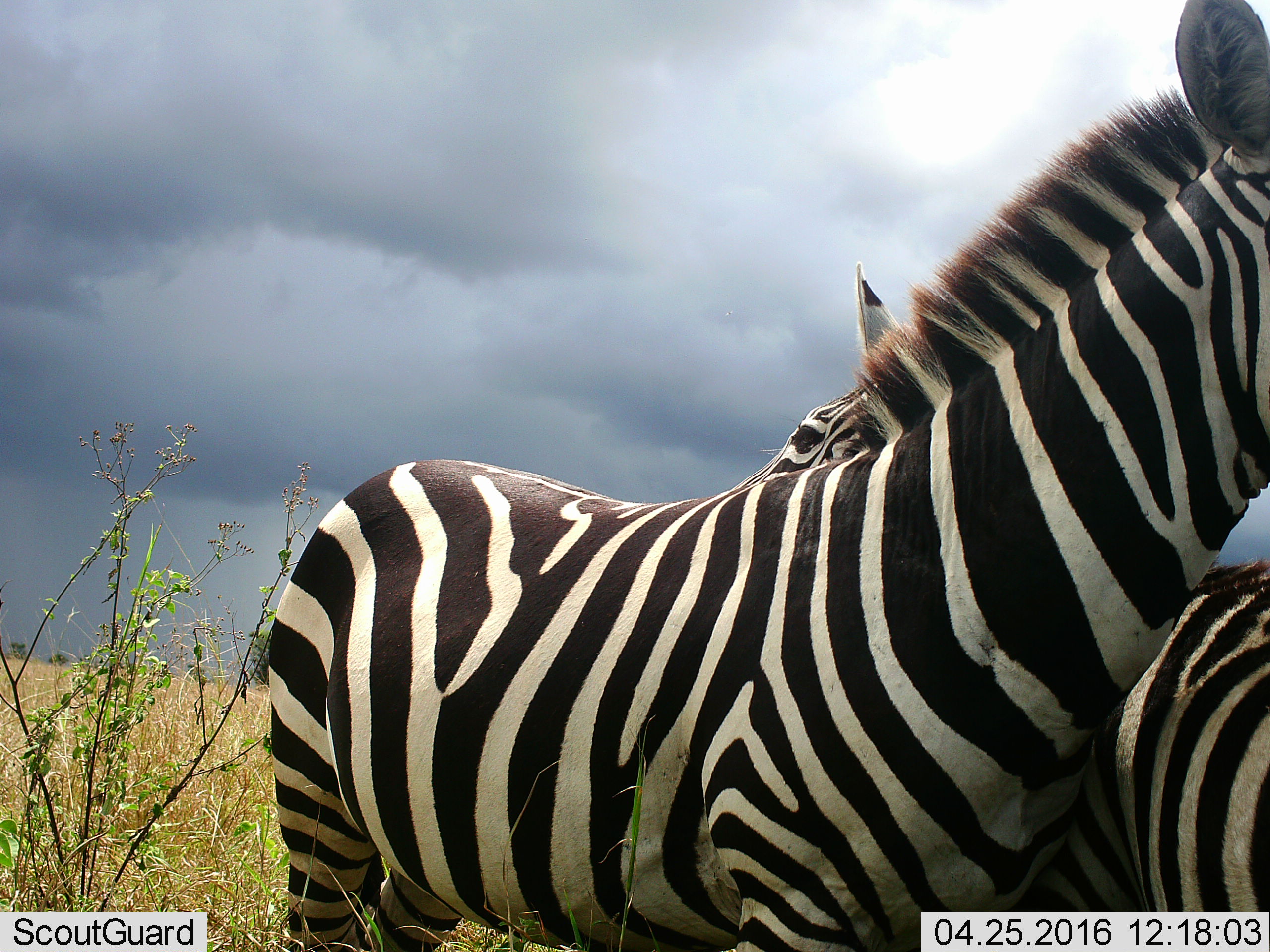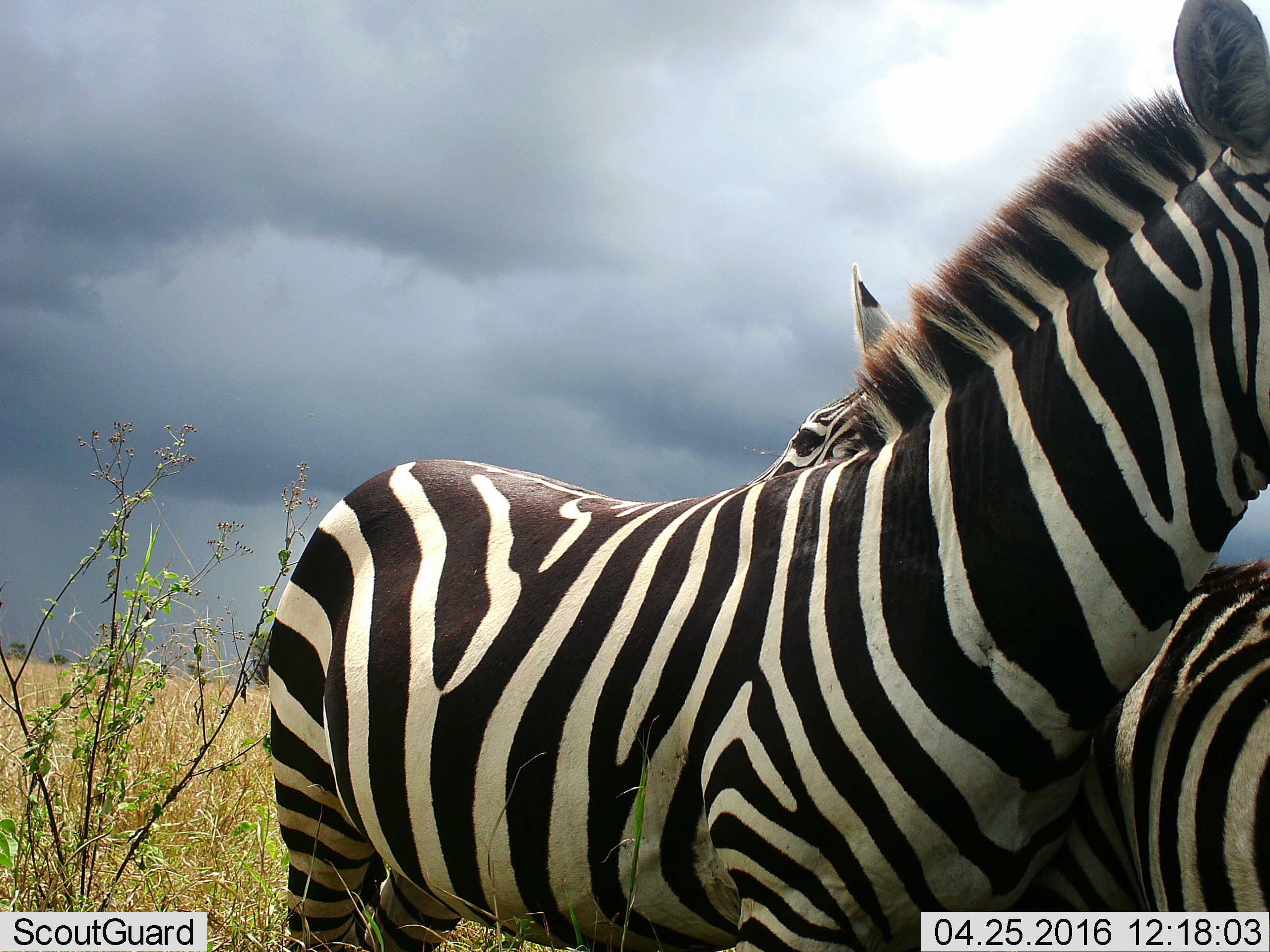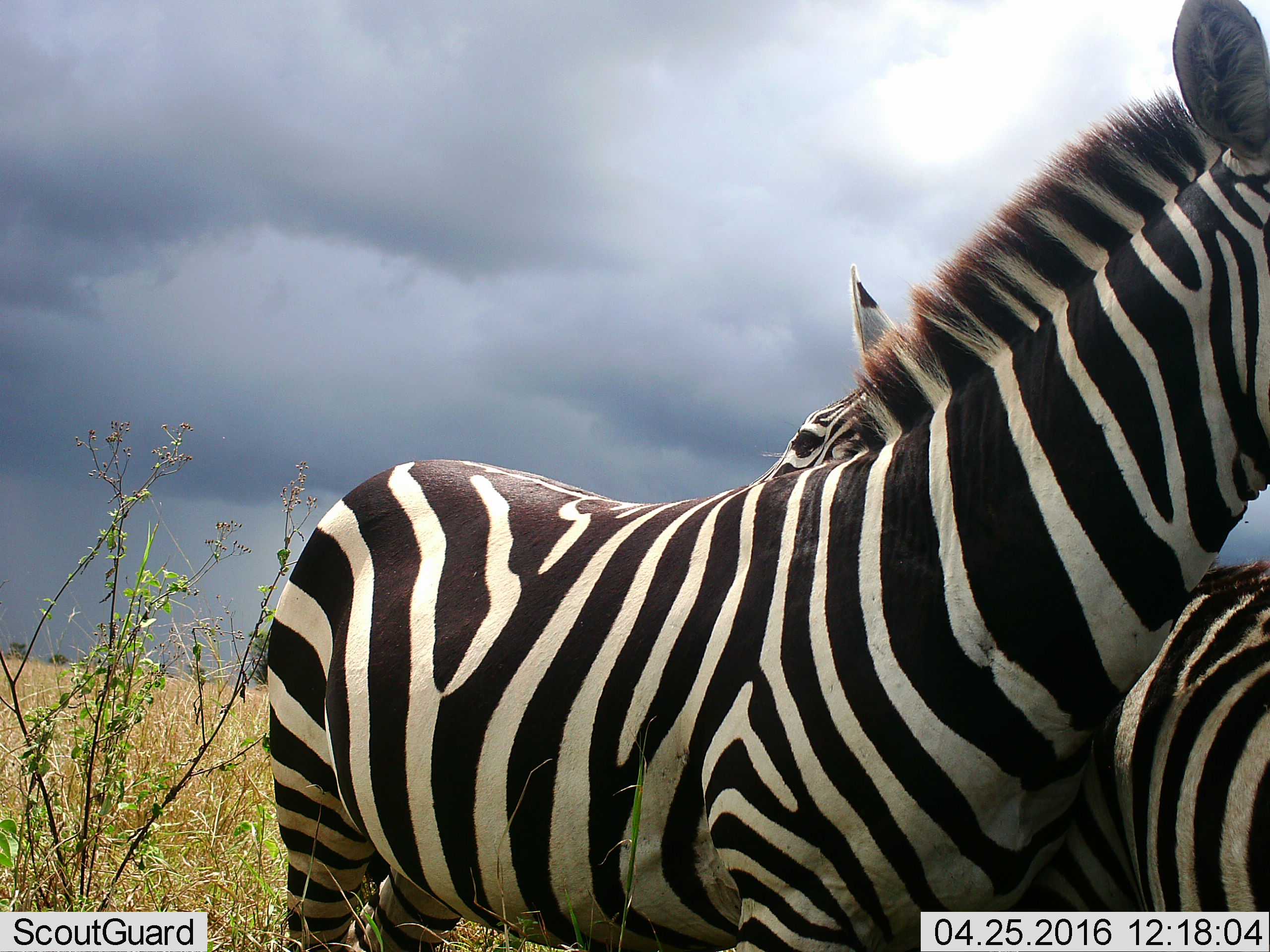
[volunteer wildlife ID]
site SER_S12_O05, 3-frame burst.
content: unidentified animal